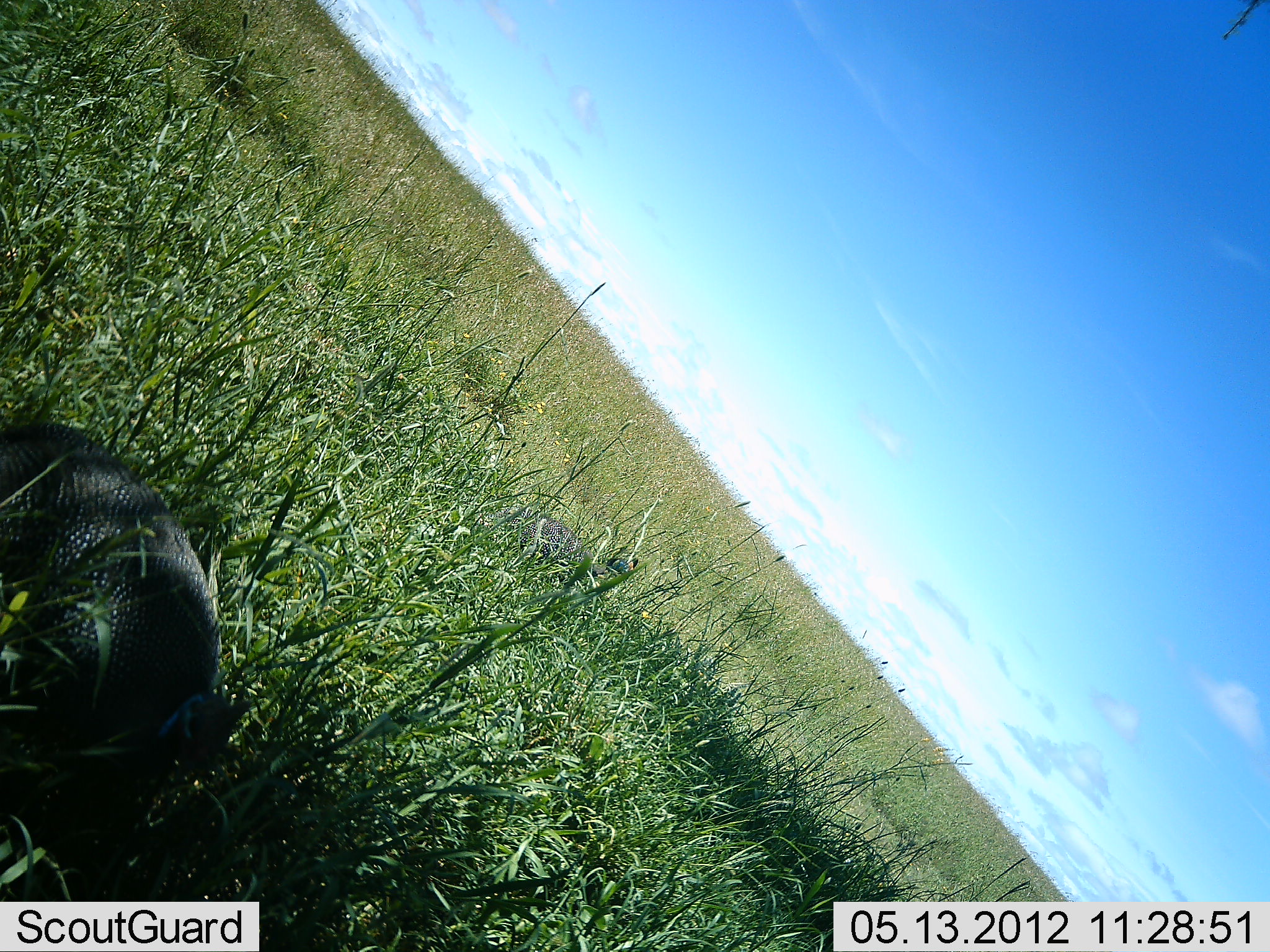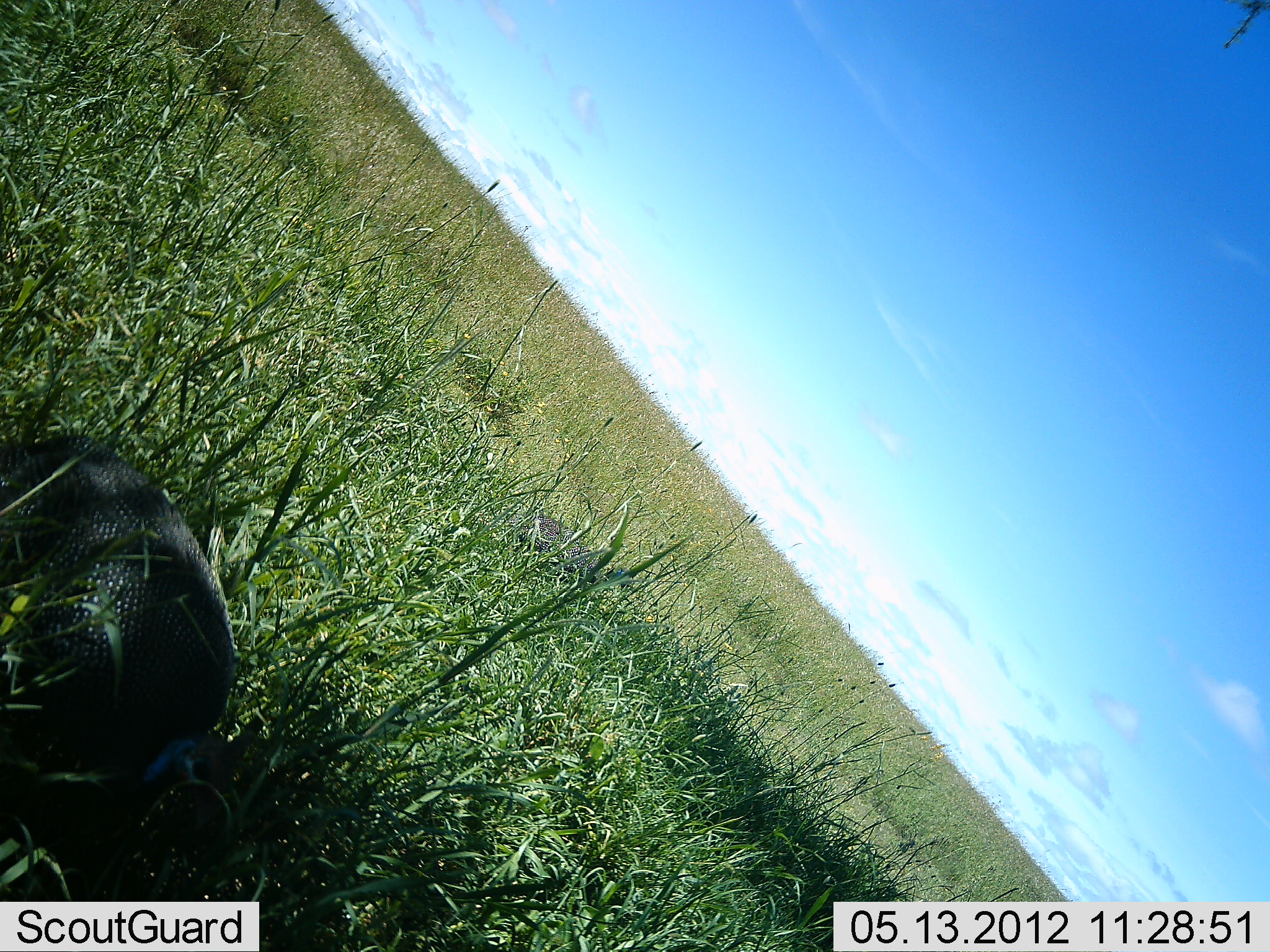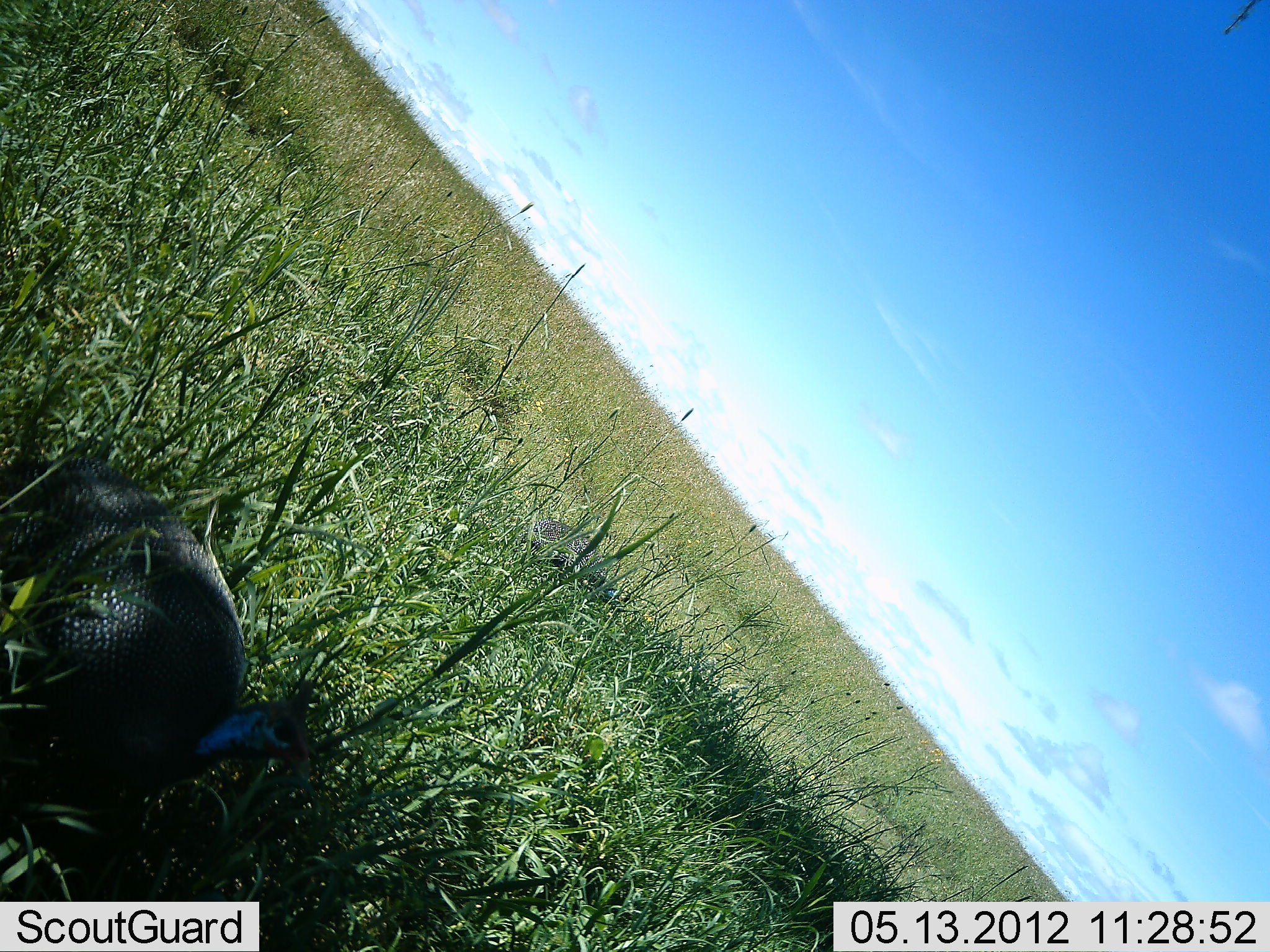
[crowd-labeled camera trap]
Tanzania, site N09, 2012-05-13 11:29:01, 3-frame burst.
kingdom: Animalia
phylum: Chordata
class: Aves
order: Galliformes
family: Numididae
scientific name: Numididae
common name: guinea fowl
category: guineafowl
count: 1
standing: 43%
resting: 13%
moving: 13%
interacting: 0%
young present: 0%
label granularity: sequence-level